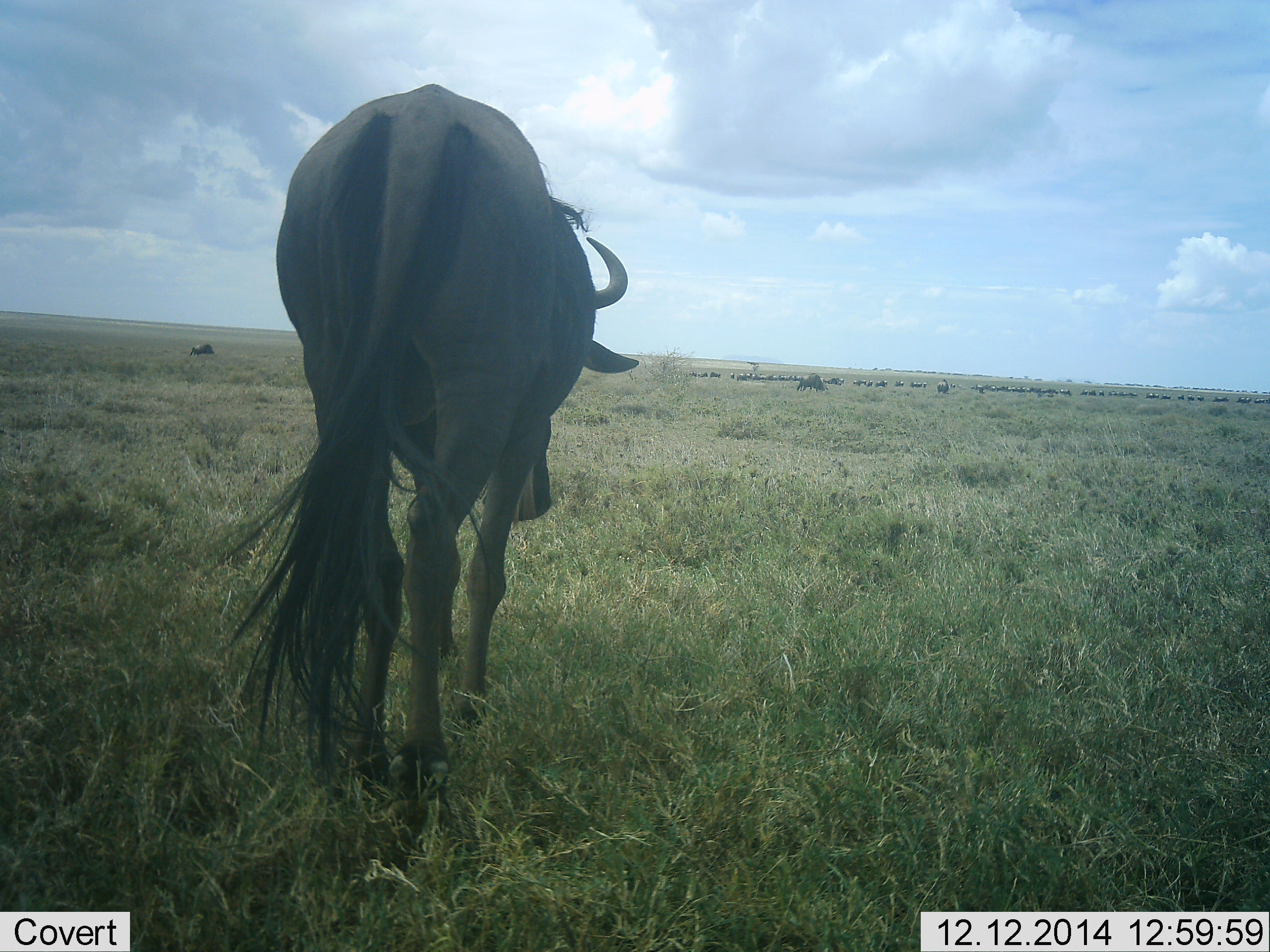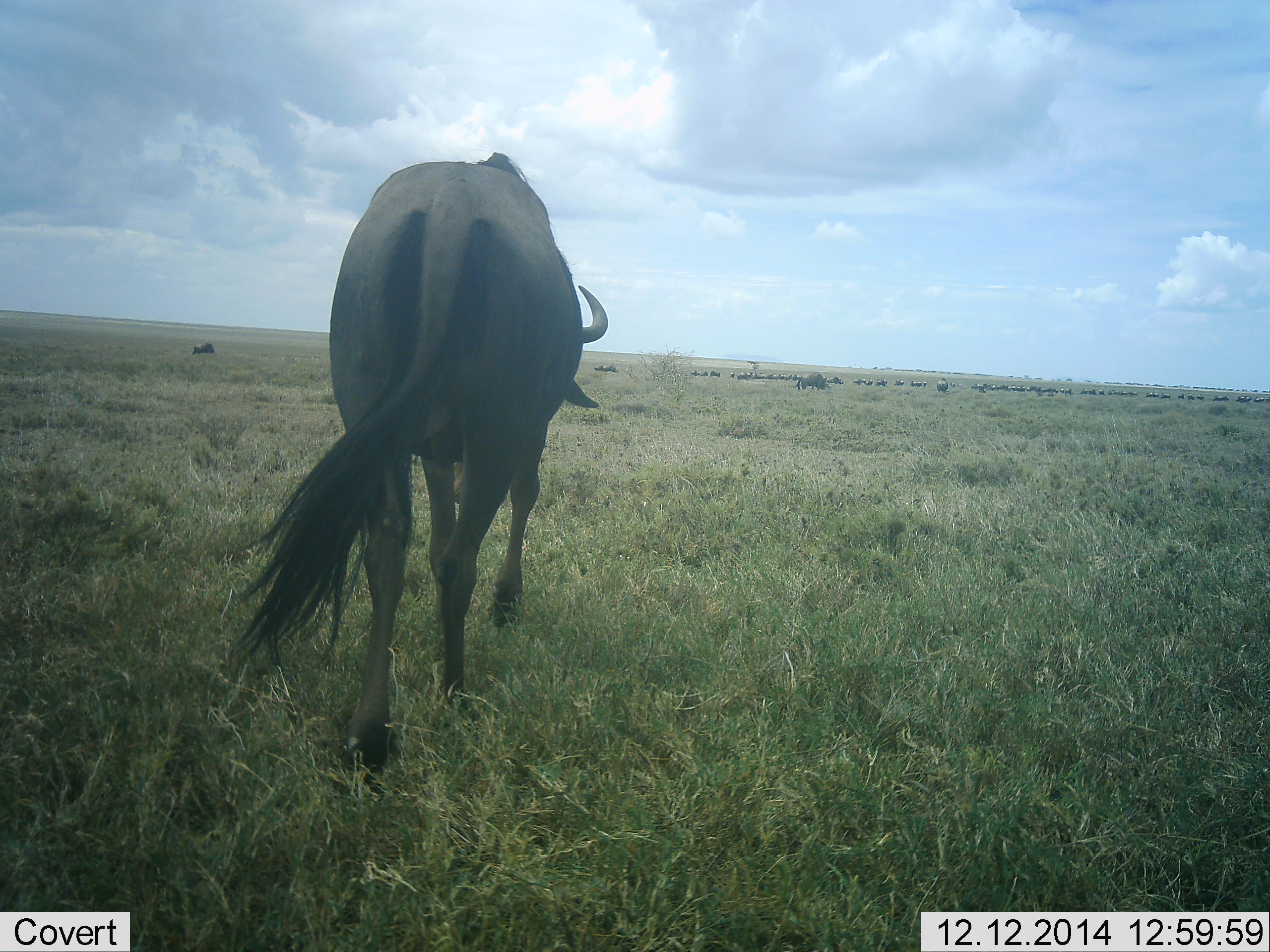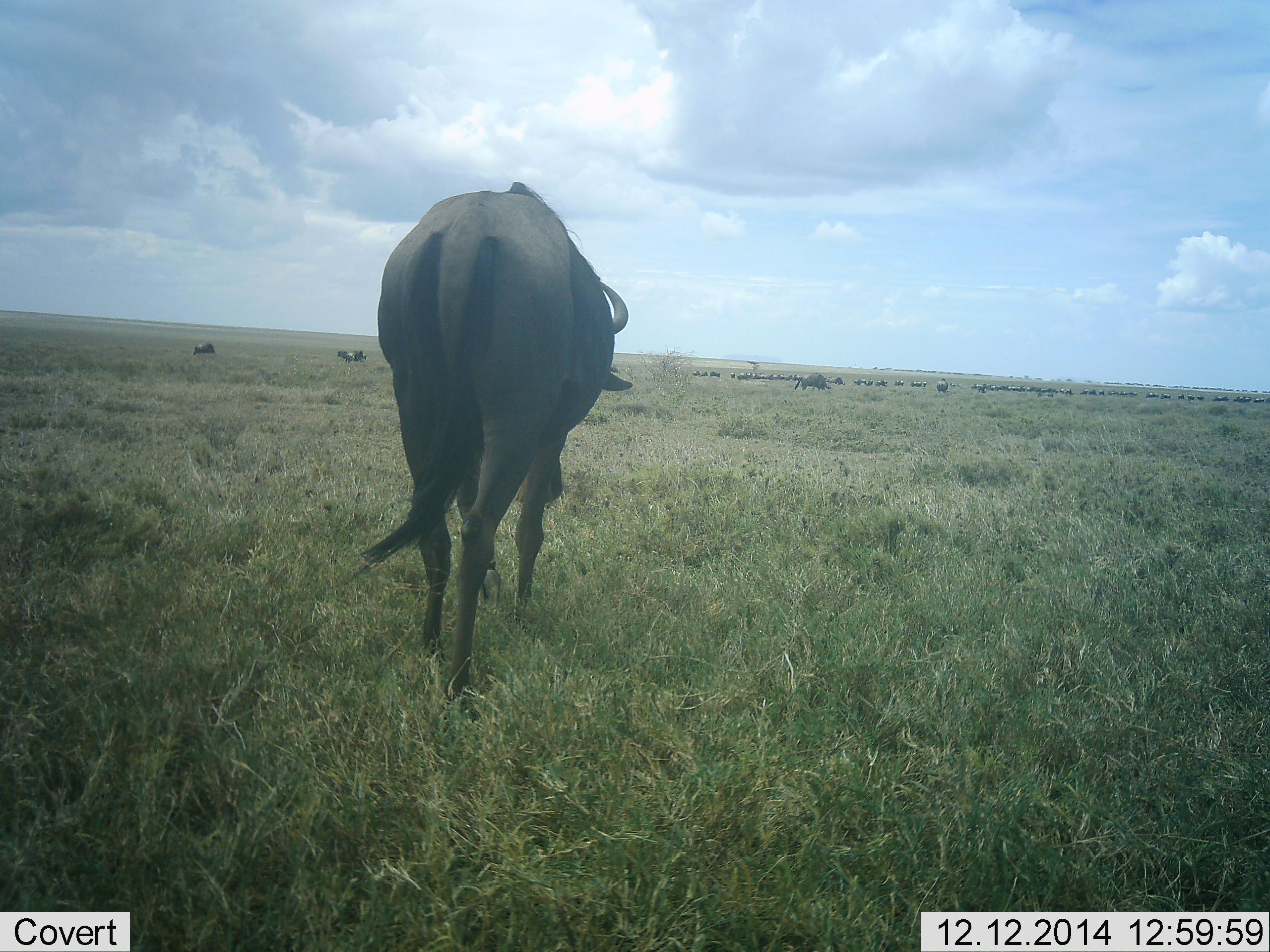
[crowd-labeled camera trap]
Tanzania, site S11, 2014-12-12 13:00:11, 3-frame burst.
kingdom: Animalia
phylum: Chordata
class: Mammalia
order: Artiodactyla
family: Bovidae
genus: Connochaetes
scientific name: Connochaetes taurinus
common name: blue wildebeest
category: wildebeest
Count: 11-50.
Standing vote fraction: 40%.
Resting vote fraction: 0%.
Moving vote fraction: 90%.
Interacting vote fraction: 0%.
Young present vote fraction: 0%.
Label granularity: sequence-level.